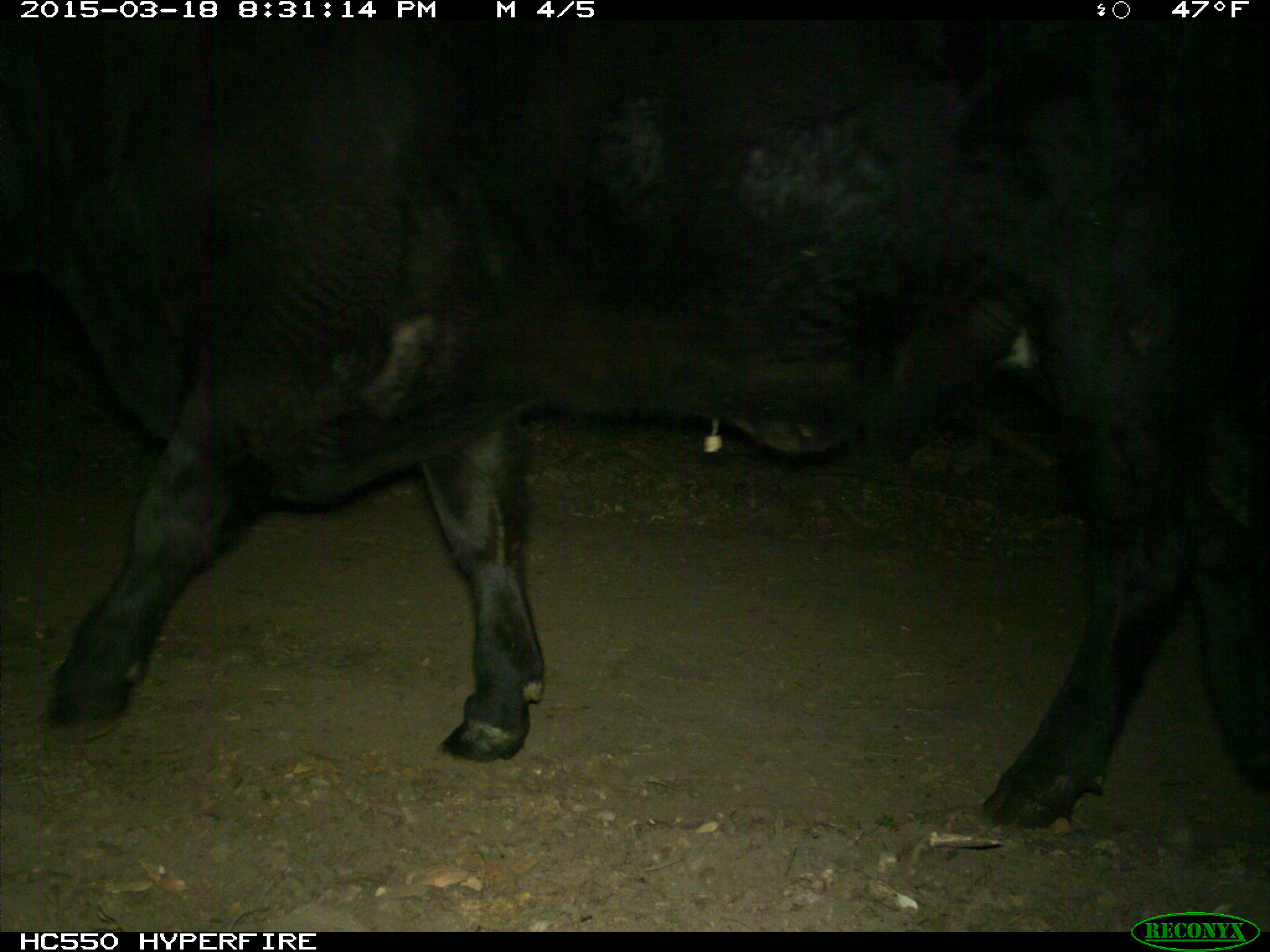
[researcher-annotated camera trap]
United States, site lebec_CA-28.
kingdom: Animalia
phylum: Chordata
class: Mammalia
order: Artiodactyla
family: Bovidae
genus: Bos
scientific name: Bos taurus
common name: domestic cow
Bos taurus (domestic cow).